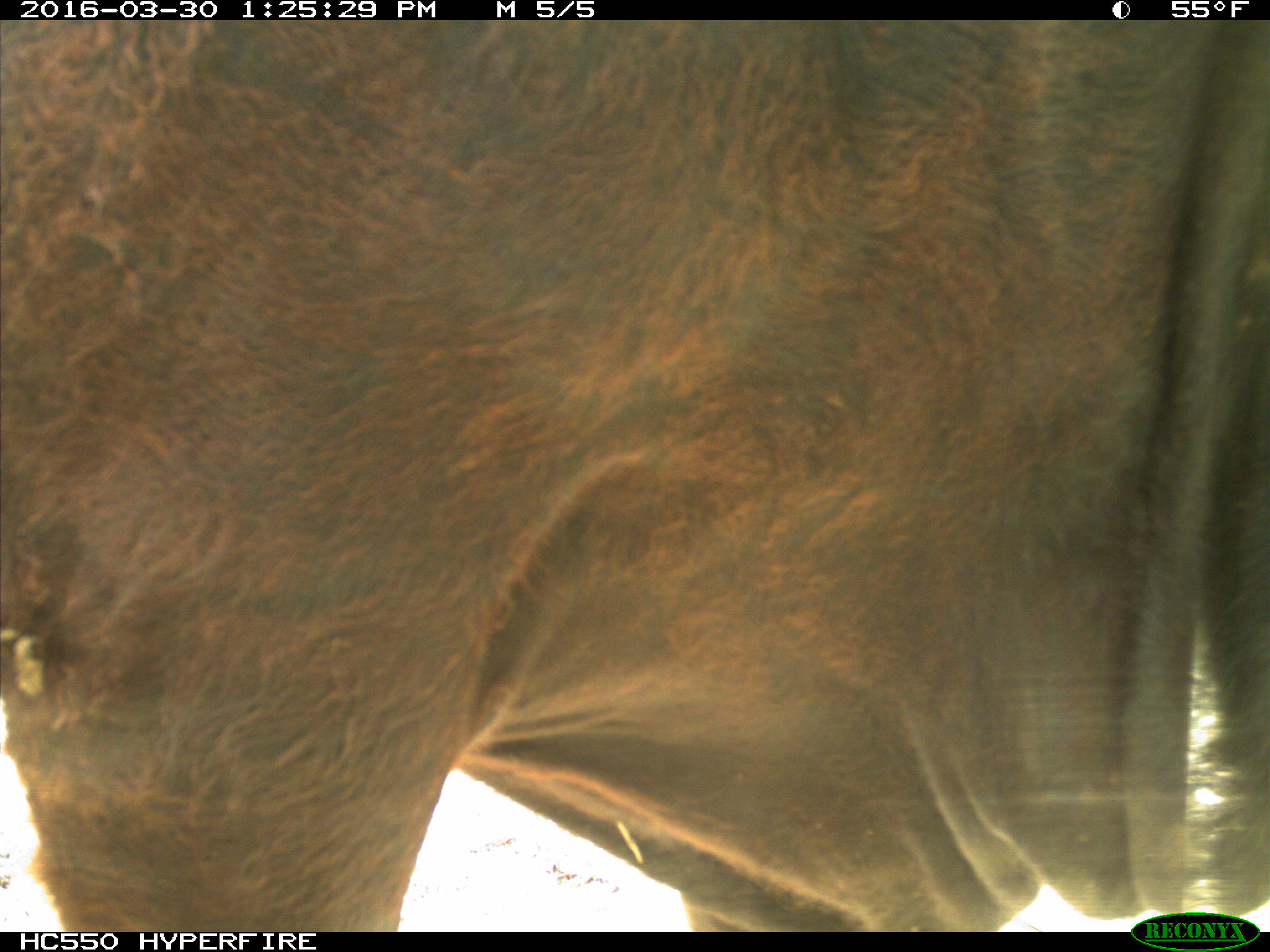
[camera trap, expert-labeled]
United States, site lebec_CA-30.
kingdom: Animalia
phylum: Chordata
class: Mammalia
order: Artiodactyla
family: Bovidae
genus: Bos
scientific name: Bos taurus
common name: domestic cow